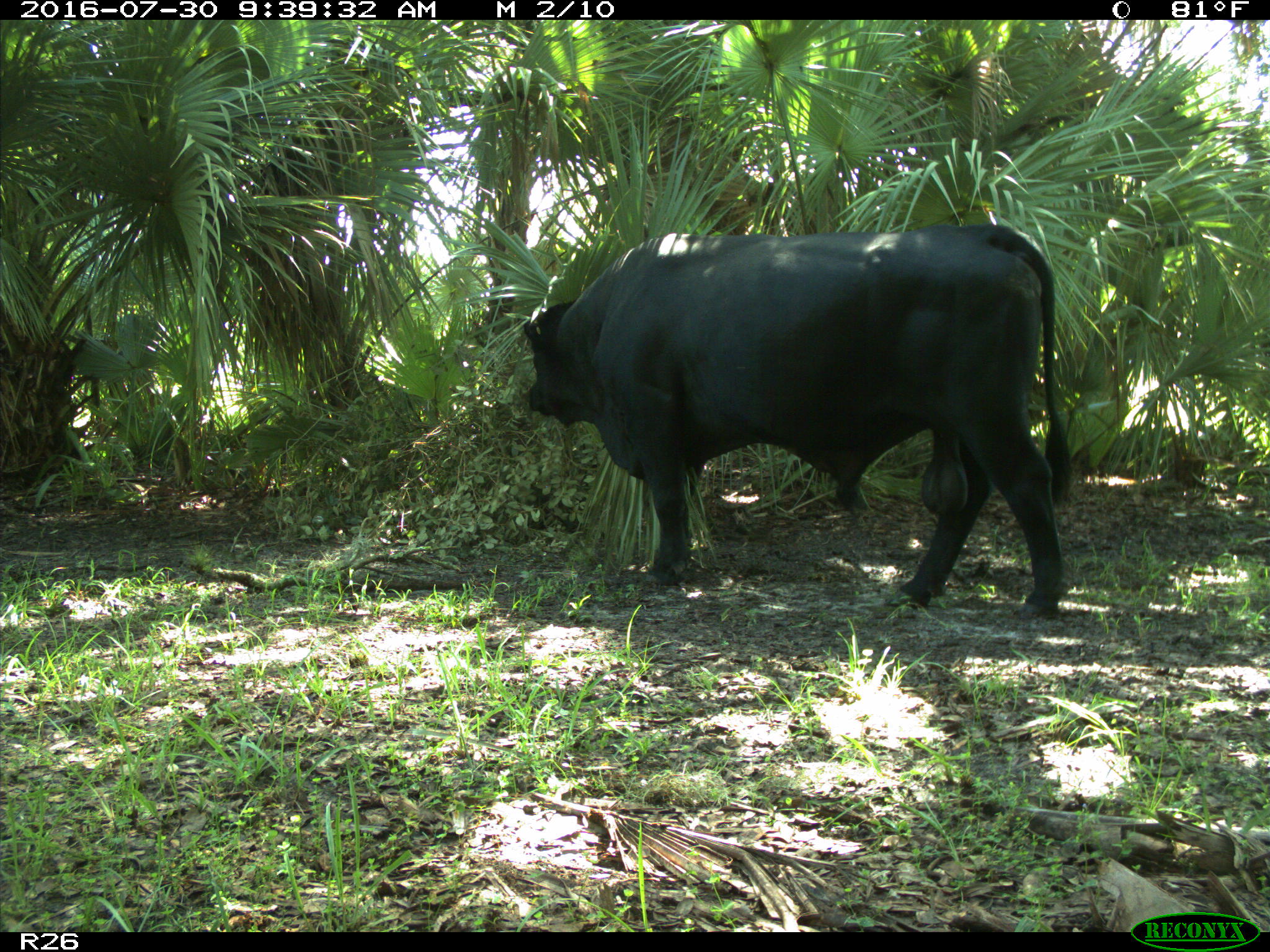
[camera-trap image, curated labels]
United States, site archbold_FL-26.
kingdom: Animalia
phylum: Chordata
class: Mammalia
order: Artiodactyla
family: Bovidae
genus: Bos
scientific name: Bos taurus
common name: domestic cow